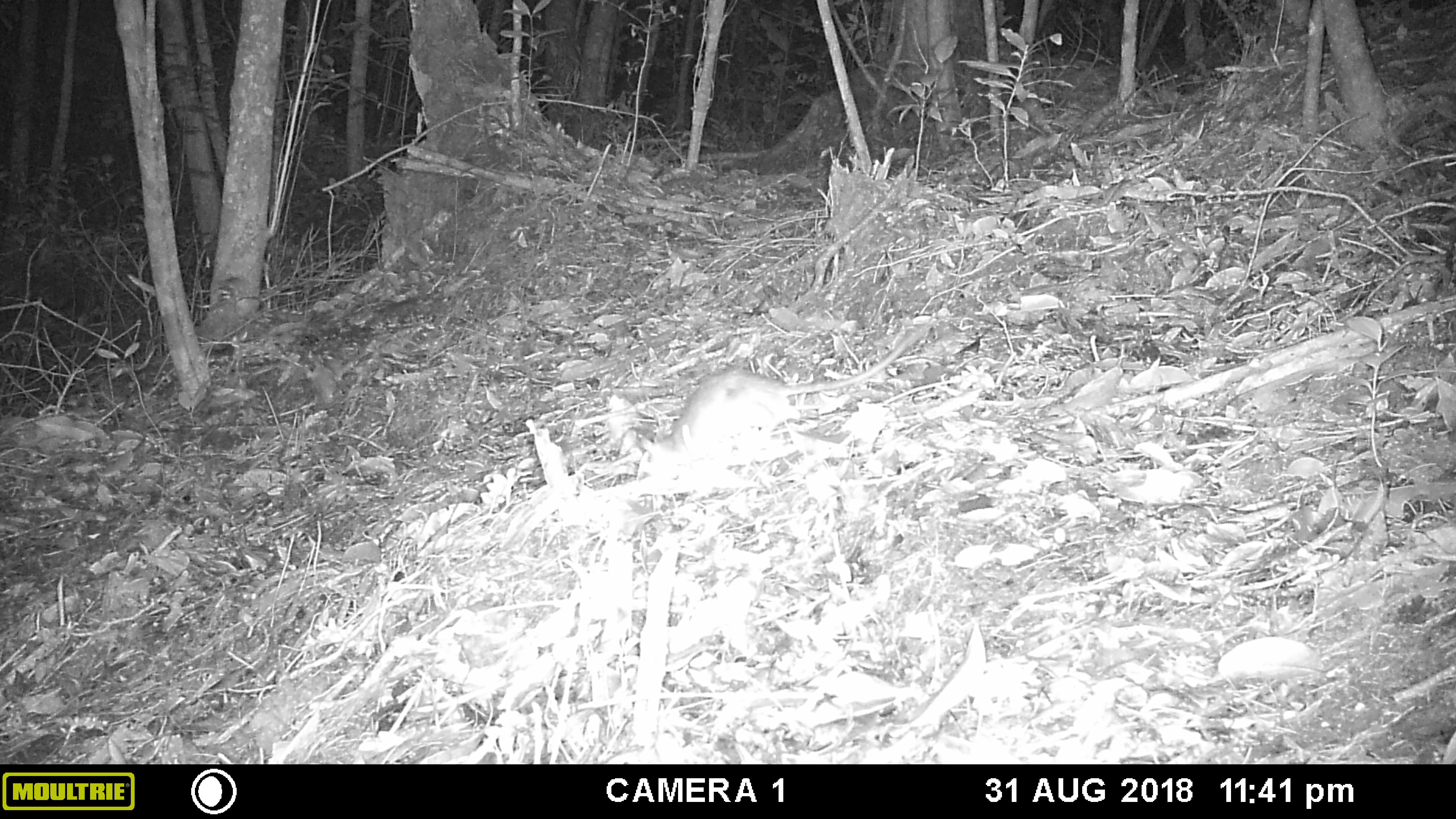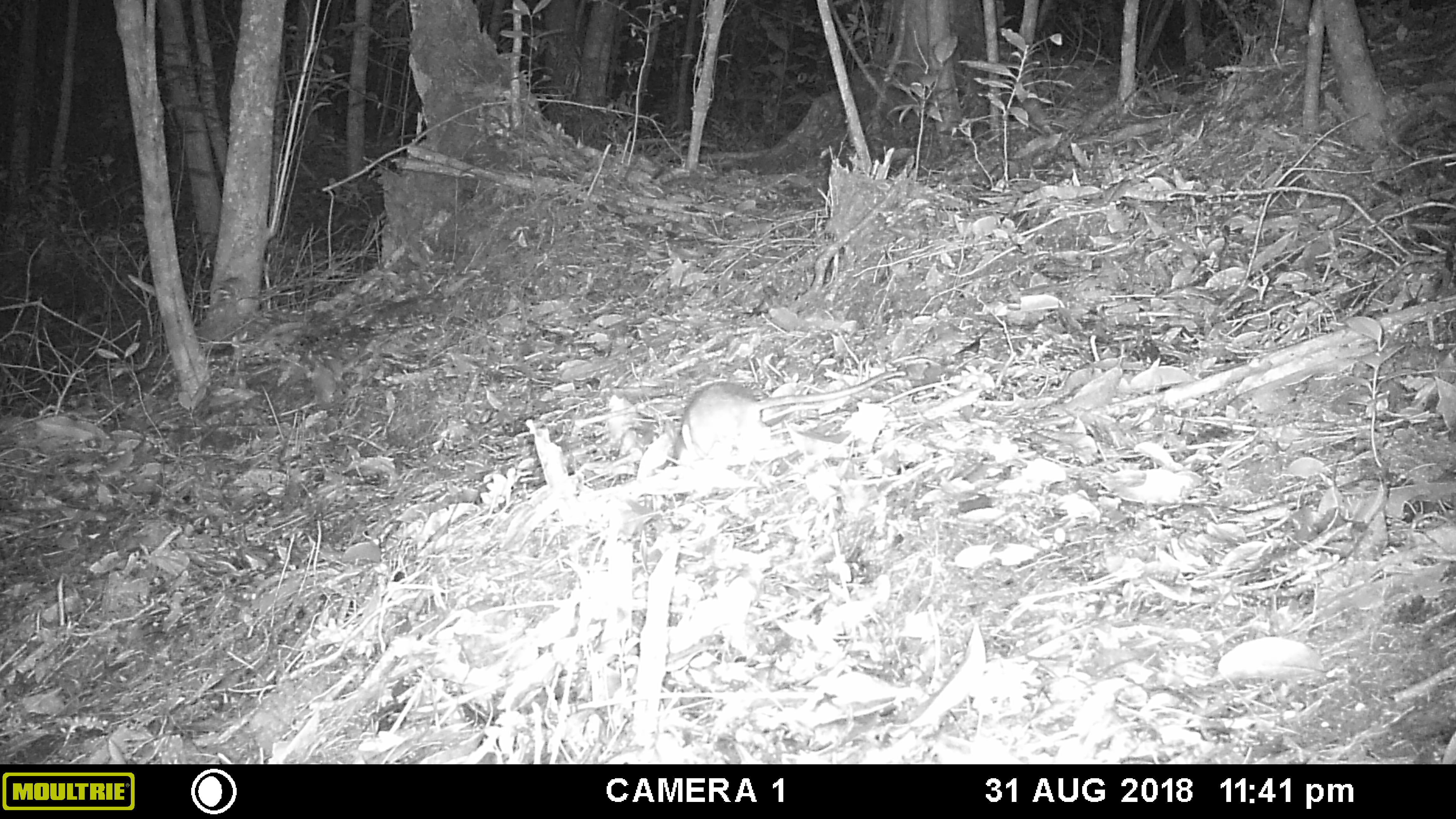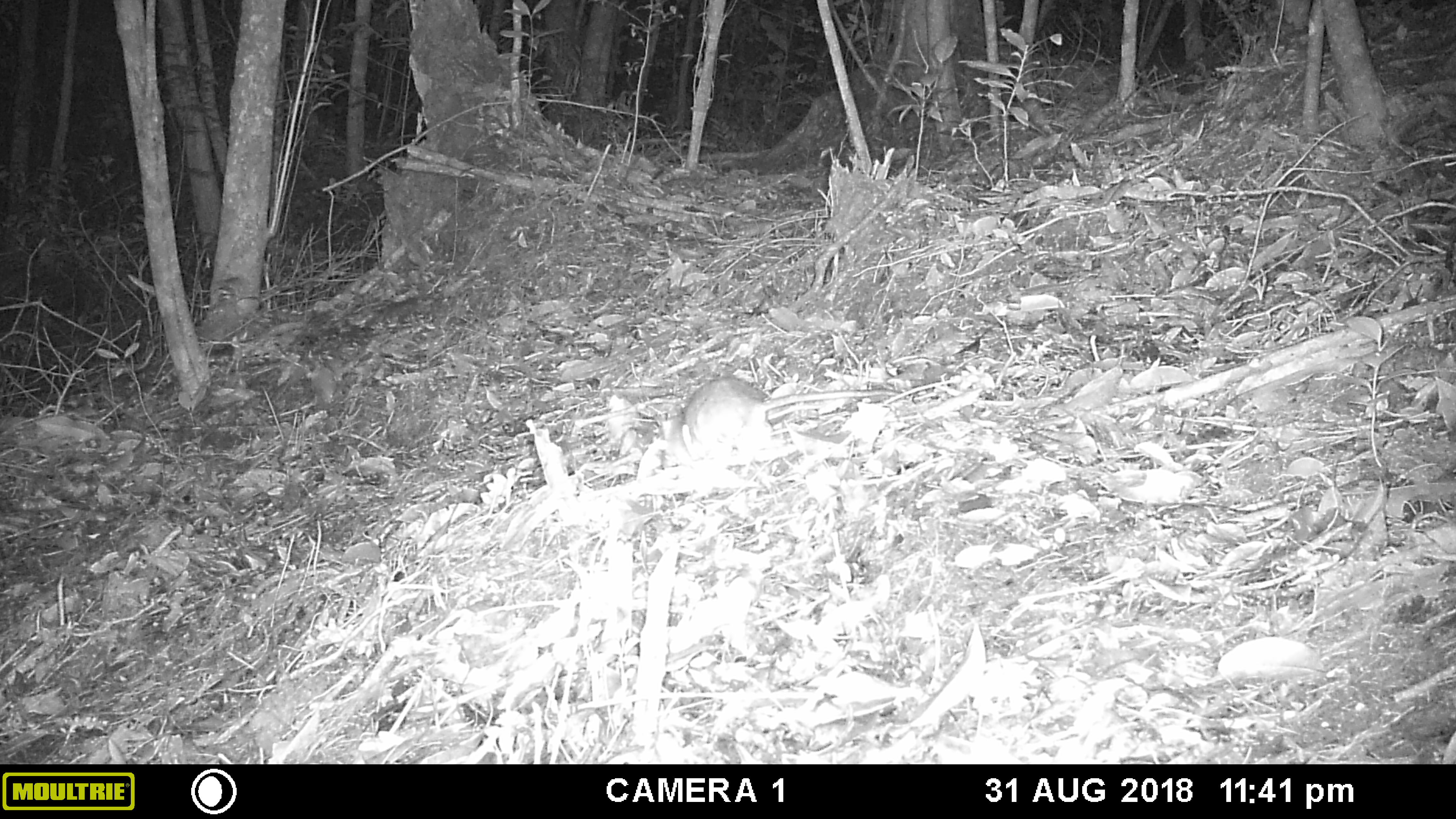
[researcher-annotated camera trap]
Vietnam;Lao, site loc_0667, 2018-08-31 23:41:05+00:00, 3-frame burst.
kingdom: Animalia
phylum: Chordata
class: Mammalia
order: Rodentia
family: Muridae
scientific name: Muridae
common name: old-world mice and rats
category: unidentified murid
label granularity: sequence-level